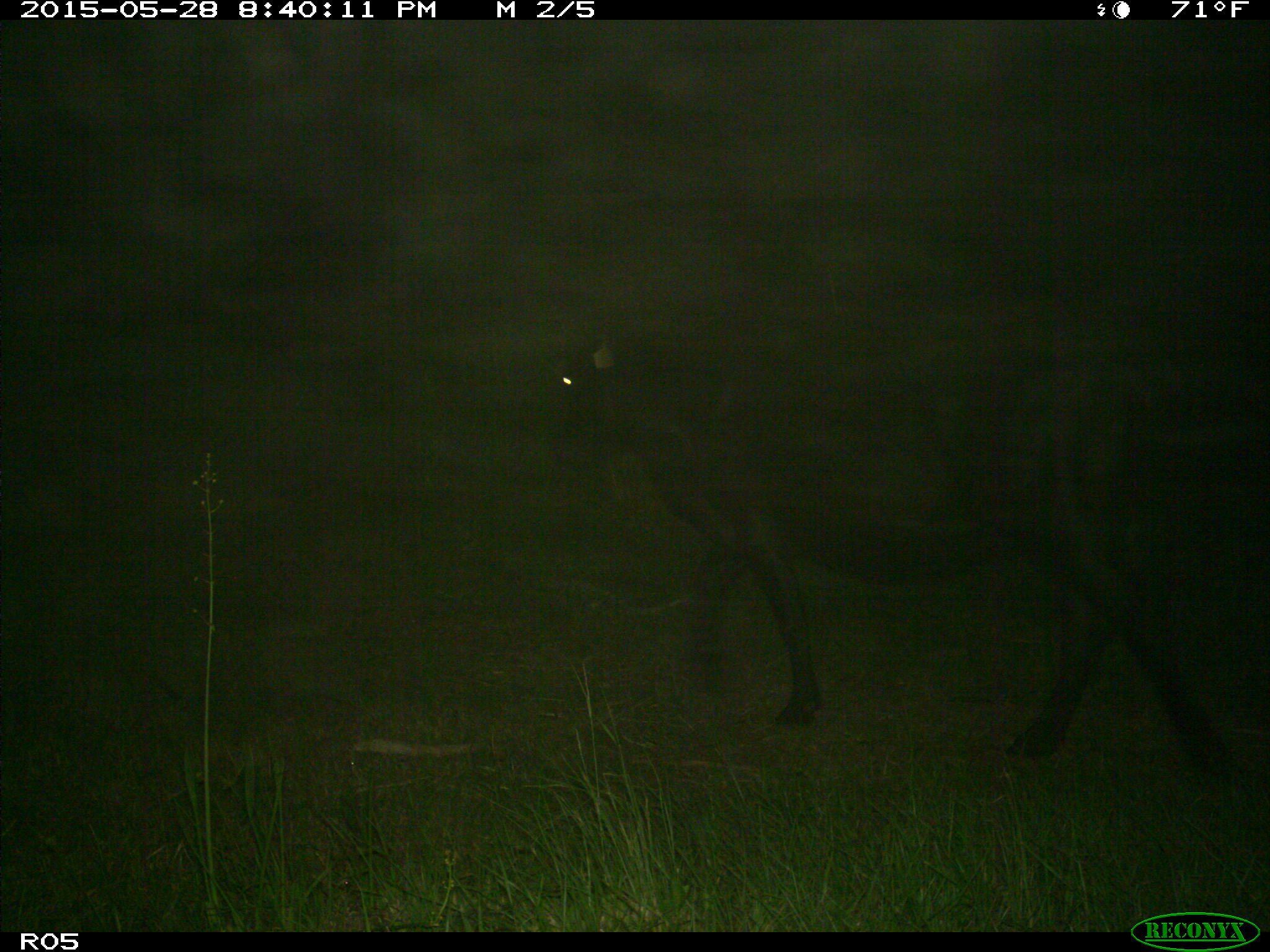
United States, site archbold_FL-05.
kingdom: Animalia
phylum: Chordata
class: Mammalia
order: Artiodactyla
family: Bovidae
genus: Bos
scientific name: Bos taurus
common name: domestic cow